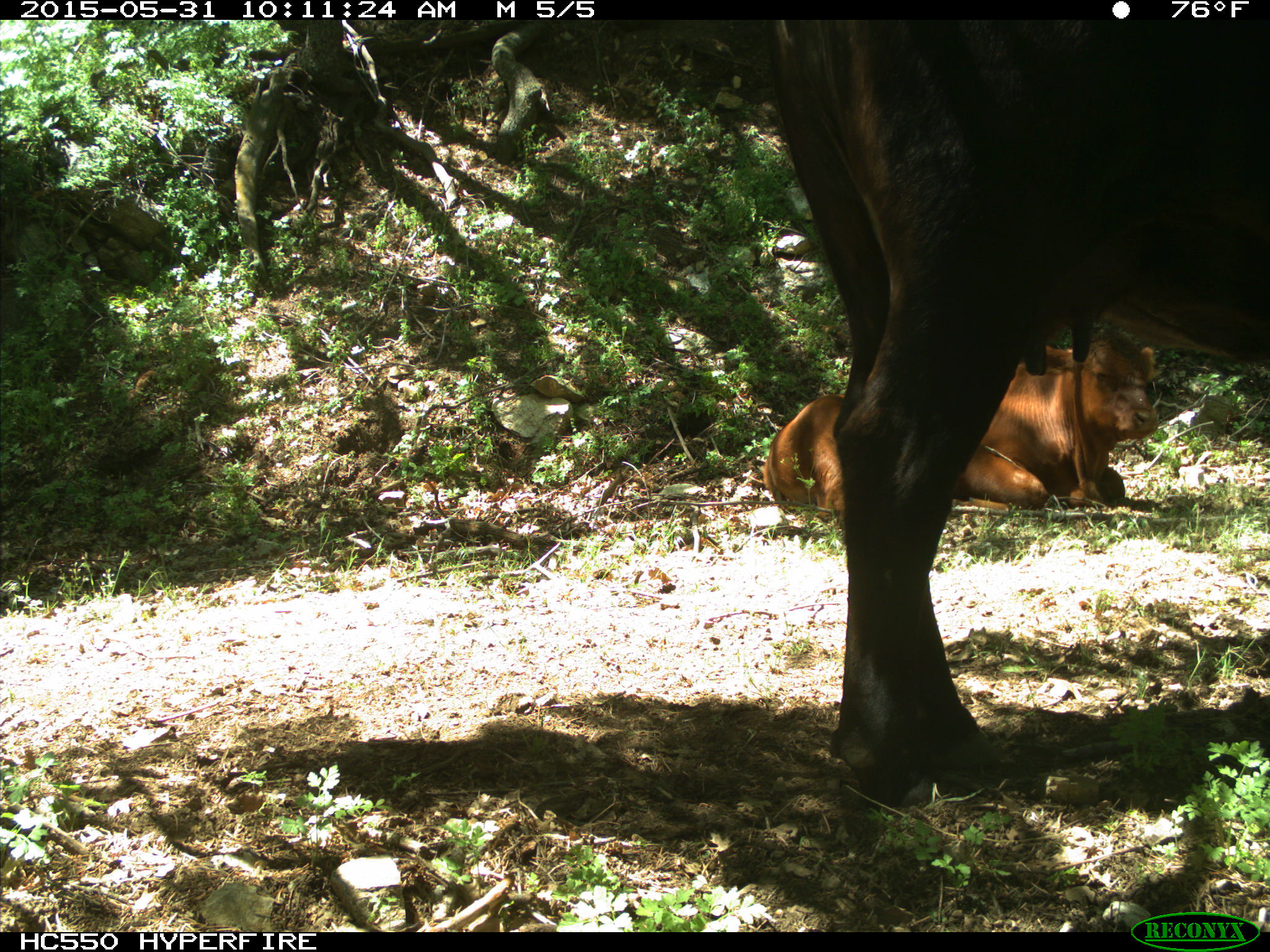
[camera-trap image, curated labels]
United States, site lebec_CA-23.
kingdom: Animalia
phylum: Chordata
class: Mammalia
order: Artiodactyla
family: Bovidae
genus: Bos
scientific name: Bos taurus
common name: domestic cow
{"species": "Bos taurus (domestic cow)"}